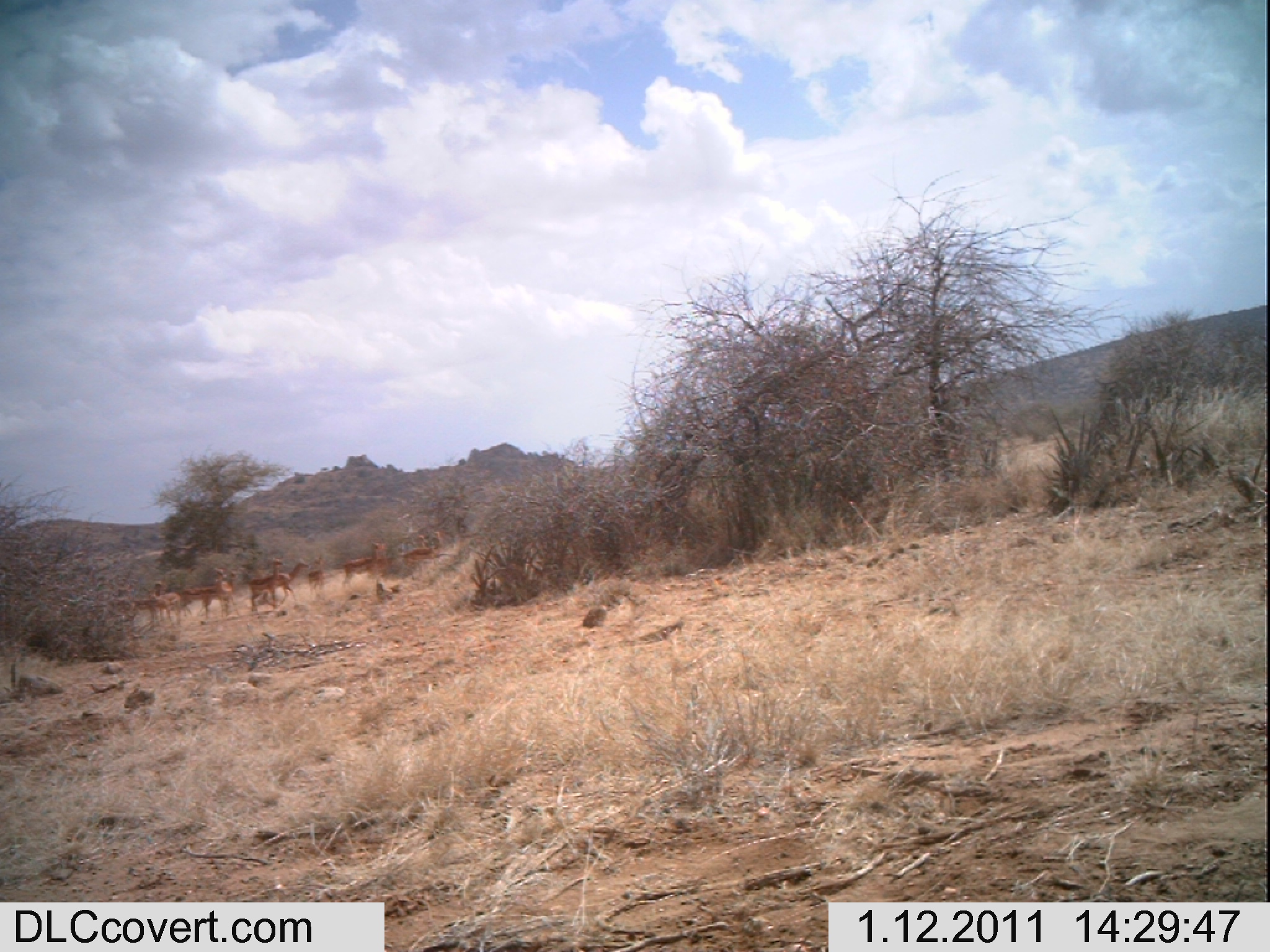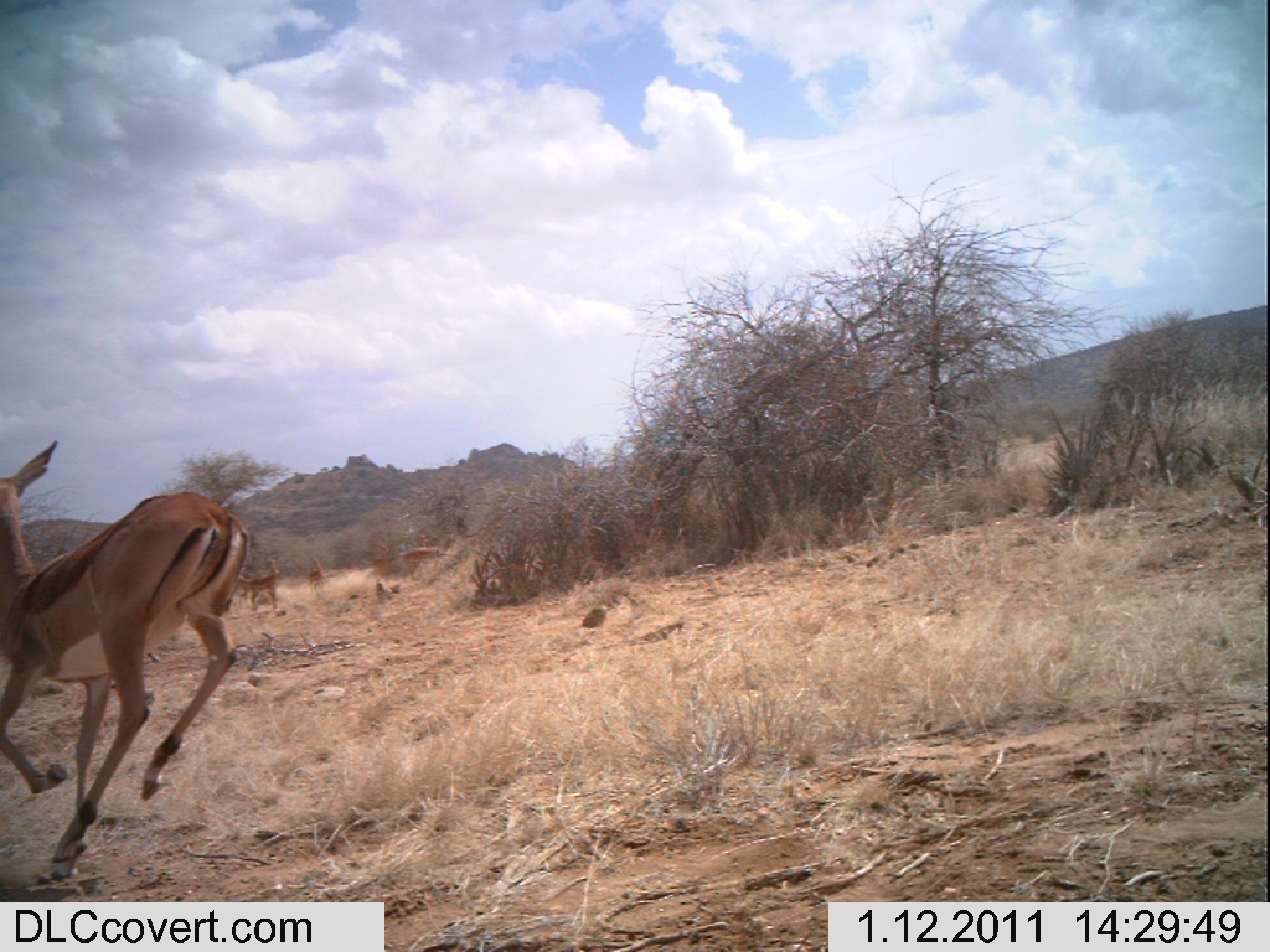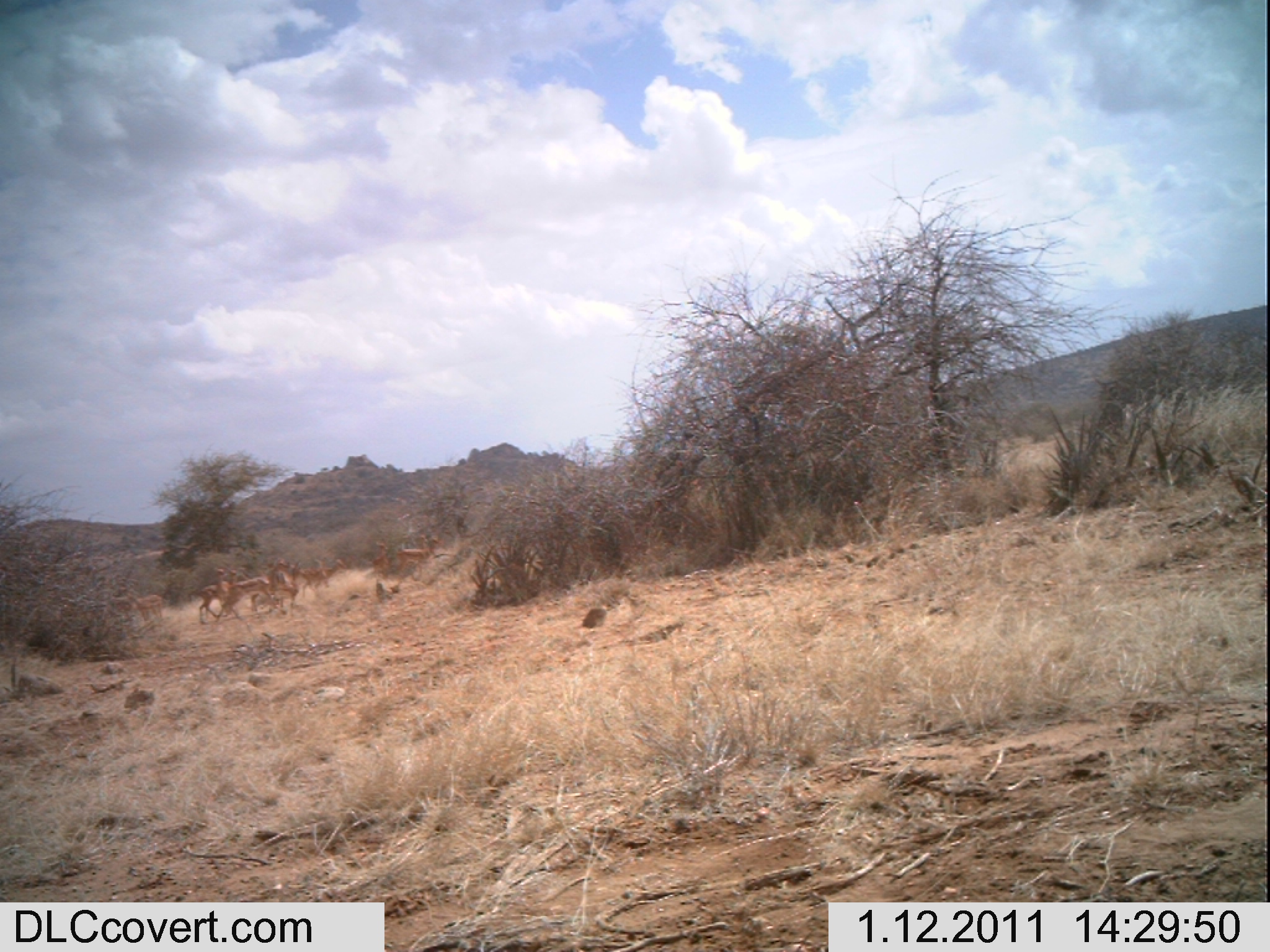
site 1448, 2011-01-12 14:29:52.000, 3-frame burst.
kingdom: Animalia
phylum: Chordata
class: Mammalia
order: Artiodactyla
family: Bovidae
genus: Aepyceros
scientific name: Aepyceros melampus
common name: impala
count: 10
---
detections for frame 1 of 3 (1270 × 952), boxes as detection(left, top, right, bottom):
aepyceros melampus: detection(249, 561, 312, 611); detection(342, 542, 386, 584); detection(249, 558, 283, 612); detection(400, 531, 441, 573); detection(148, 581, 180, 621); detection(203, 568, 227, 619); detection(180, 587, 217, 617); detection(133, 598, 159, 622); detection(307, 557, 324, 588); detection(415, 534, 428, 548); detection(228, 570, 237, 588)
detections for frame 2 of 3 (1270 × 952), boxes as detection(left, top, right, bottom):
aepyceros melampus: detection(0, 435, 252, 883); detection(237, 554, 280, 607); detection(395, 545, 443, 580); detection(250, 567, 281, 612); detection(371, 541, 391, 581); detection(306, 555, 325, 594)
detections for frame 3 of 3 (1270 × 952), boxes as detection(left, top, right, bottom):
aepyceros melampus: detection(299, 559, 348, 597); detection(397, 539, 442, 578); detection(270, 558, 300, 614); detection(235, 576, 272, 611); detection(127, 589, 164, 622); detection(199, 585, 227, 625); detection(215, 568, 233, 599); detection(372, 543, 389, 575); detection(228, 568, 242, 588); detection(418, 534, 429, 550); detection(315, 557, 328, 568)